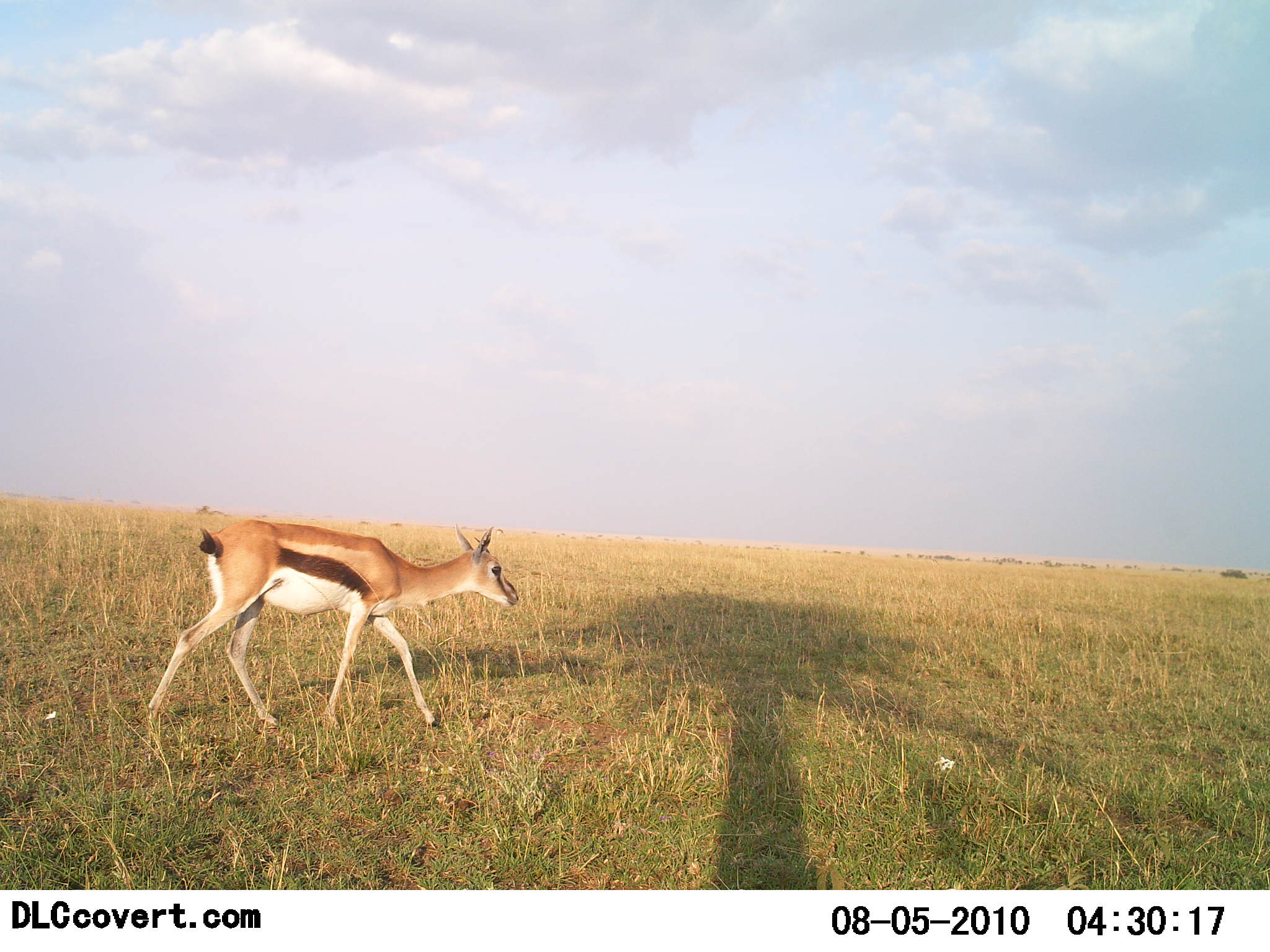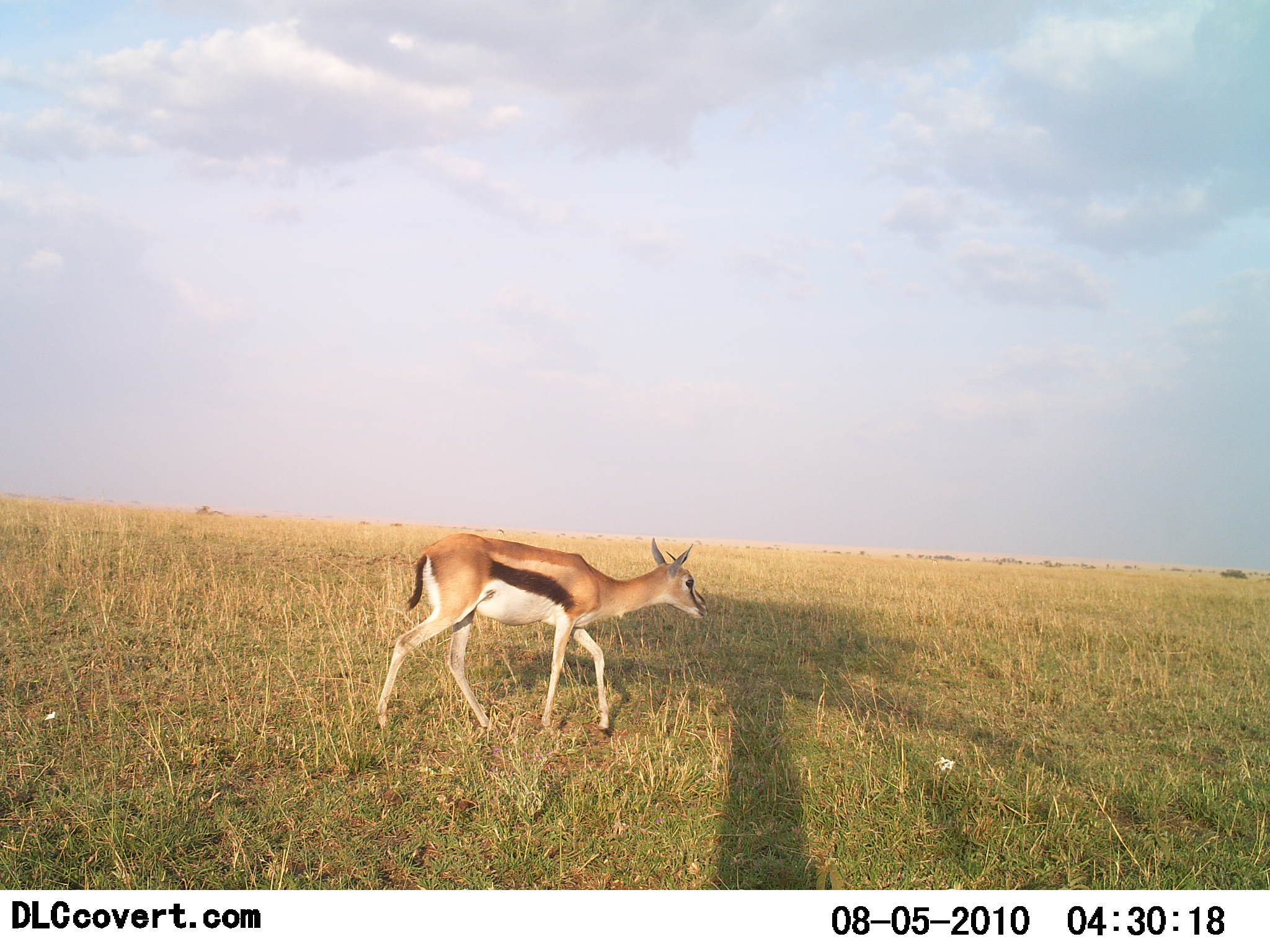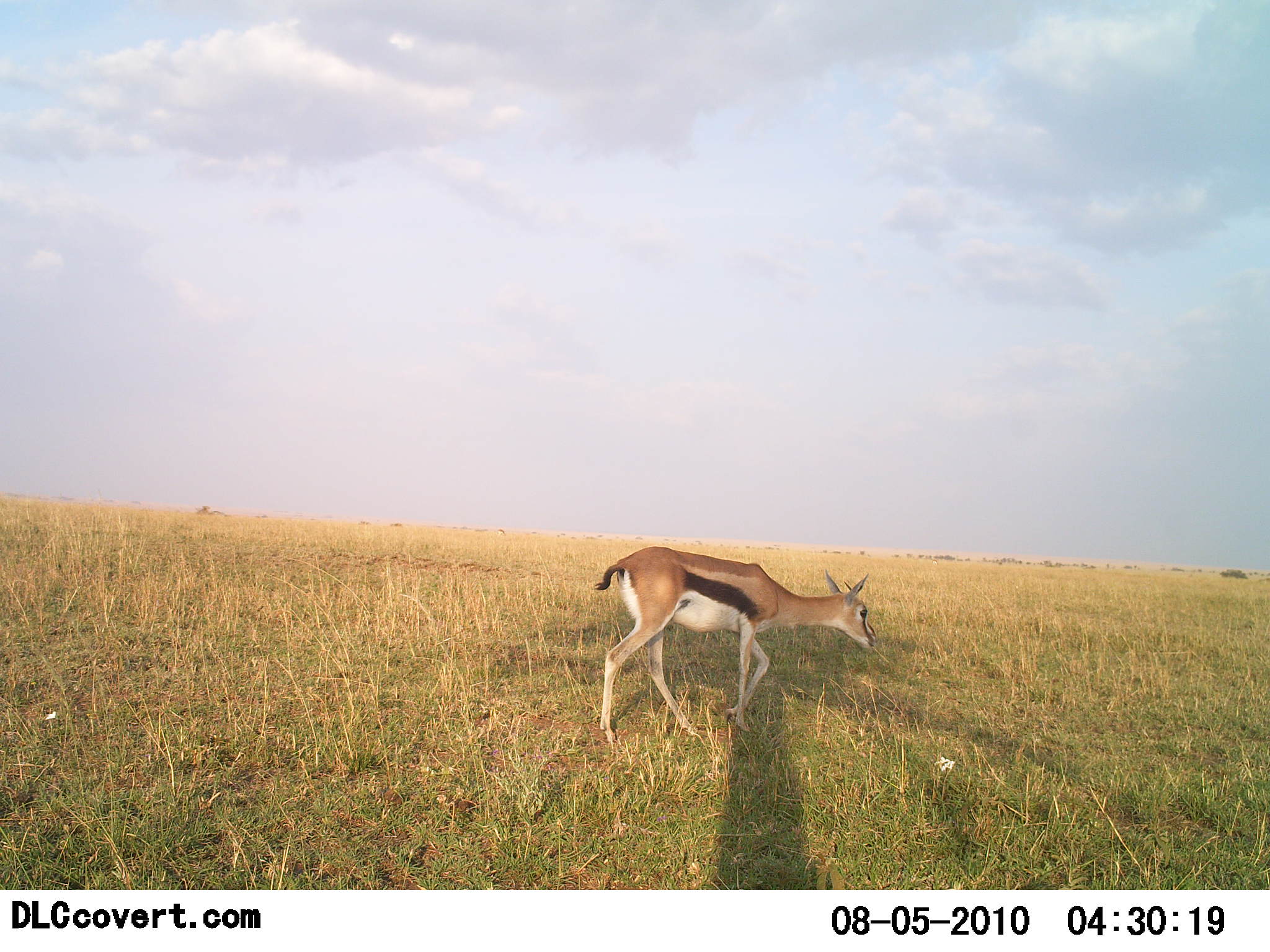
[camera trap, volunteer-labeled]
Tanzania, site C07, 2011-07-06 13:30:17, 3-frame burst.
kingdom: Animalia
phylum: Chordata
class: Mammalia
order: Artiodactyla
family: Bovidae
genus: Eudorcas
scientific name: Eudorcas thomsonii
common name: thomson's gazelle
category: gazellethomsons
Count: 1.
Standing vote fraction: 0%.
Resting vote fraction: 0%.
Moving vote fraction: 92%.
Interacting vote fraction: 0%.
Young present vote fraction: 0%.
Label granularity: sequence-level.